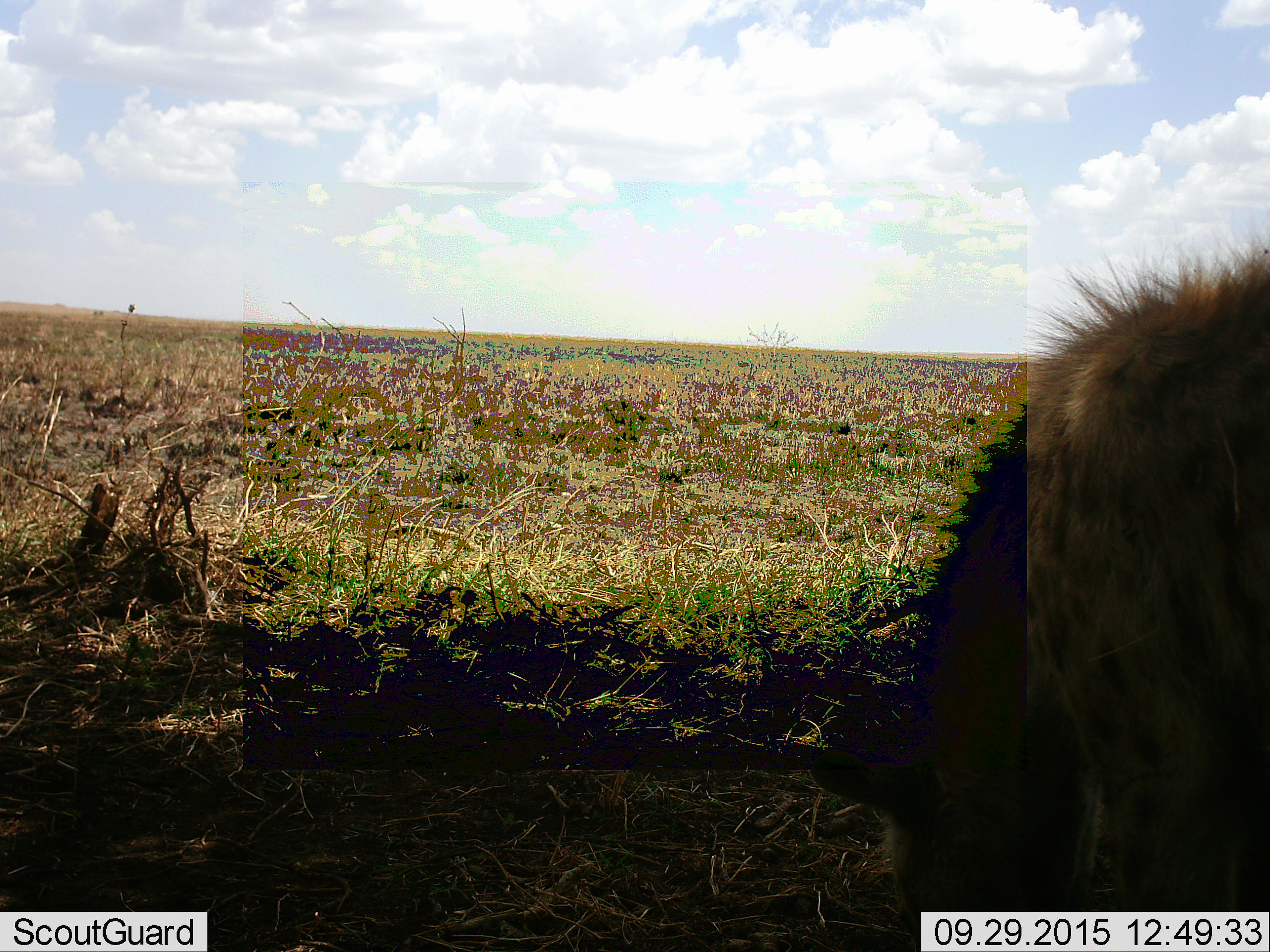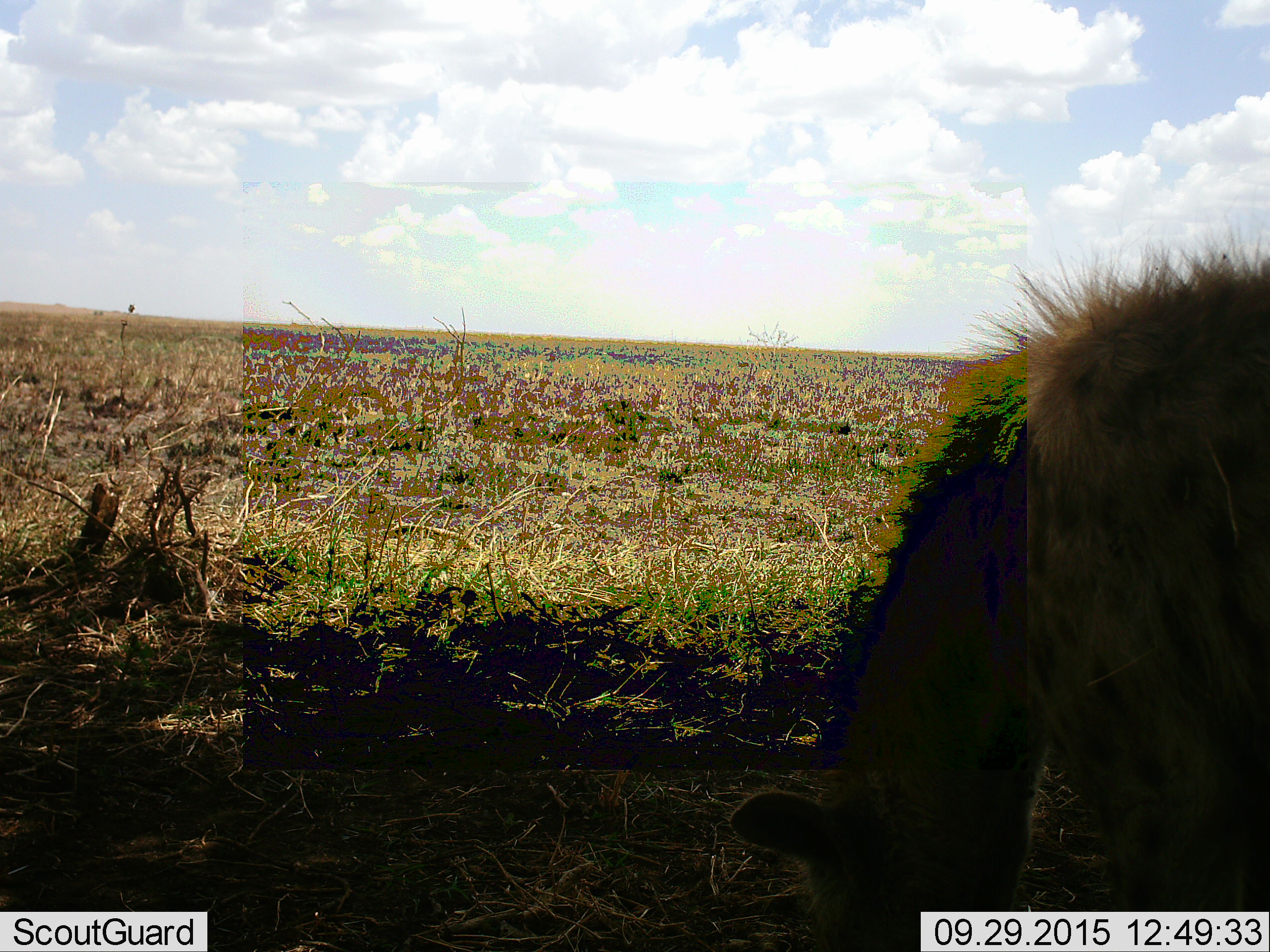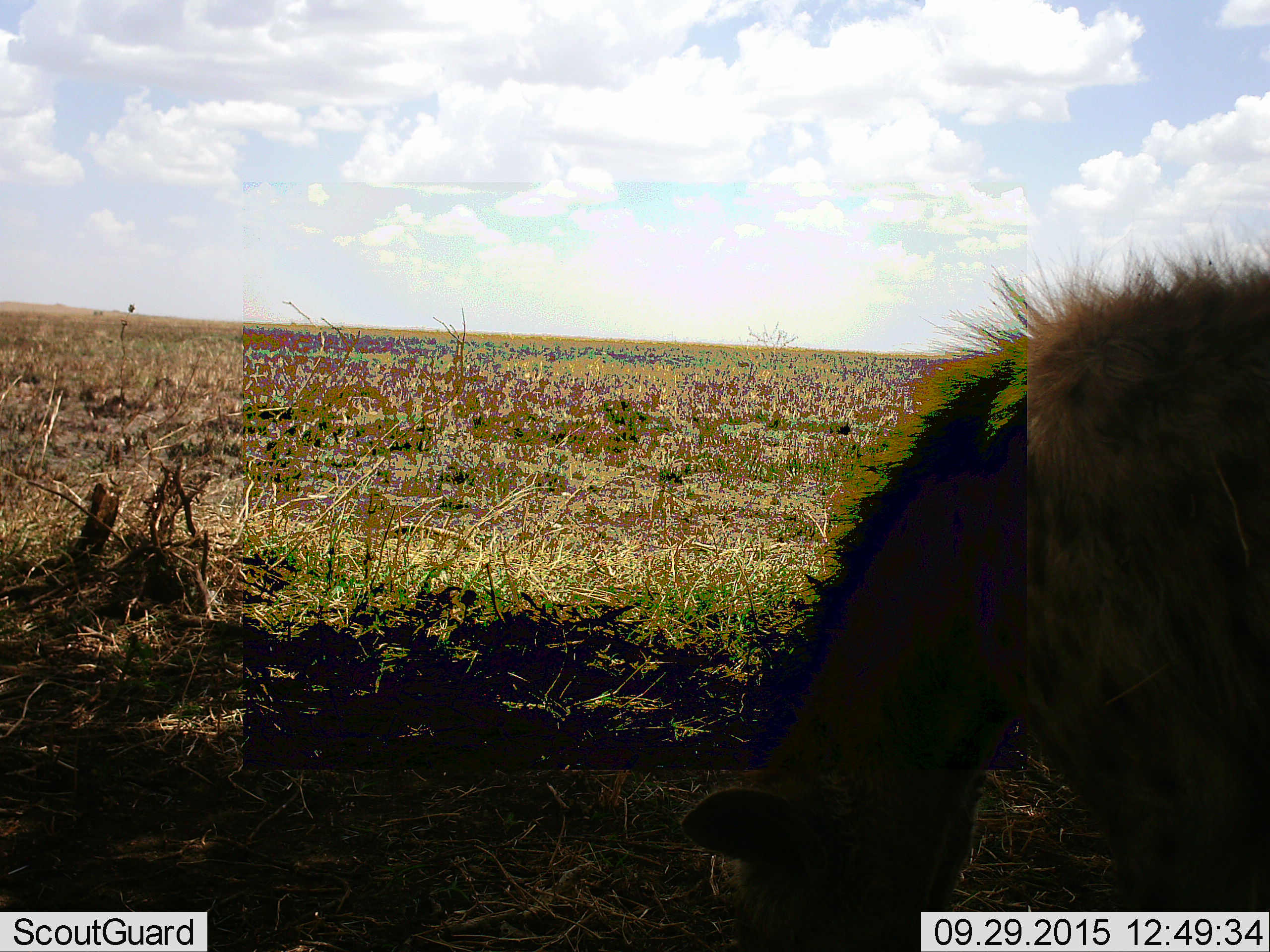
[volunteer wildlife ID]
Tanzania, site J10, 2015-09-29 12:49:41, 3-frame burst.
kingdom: Animalia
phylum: Chordata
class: Mammalia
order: Carnivora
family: Hyaenidae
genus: Crocuta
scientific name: Crocuta crocuta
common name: spotted hyena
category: hyenaspotted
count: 1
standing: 50%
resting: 0%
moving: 33%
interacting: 17%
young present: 0%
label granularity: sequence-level